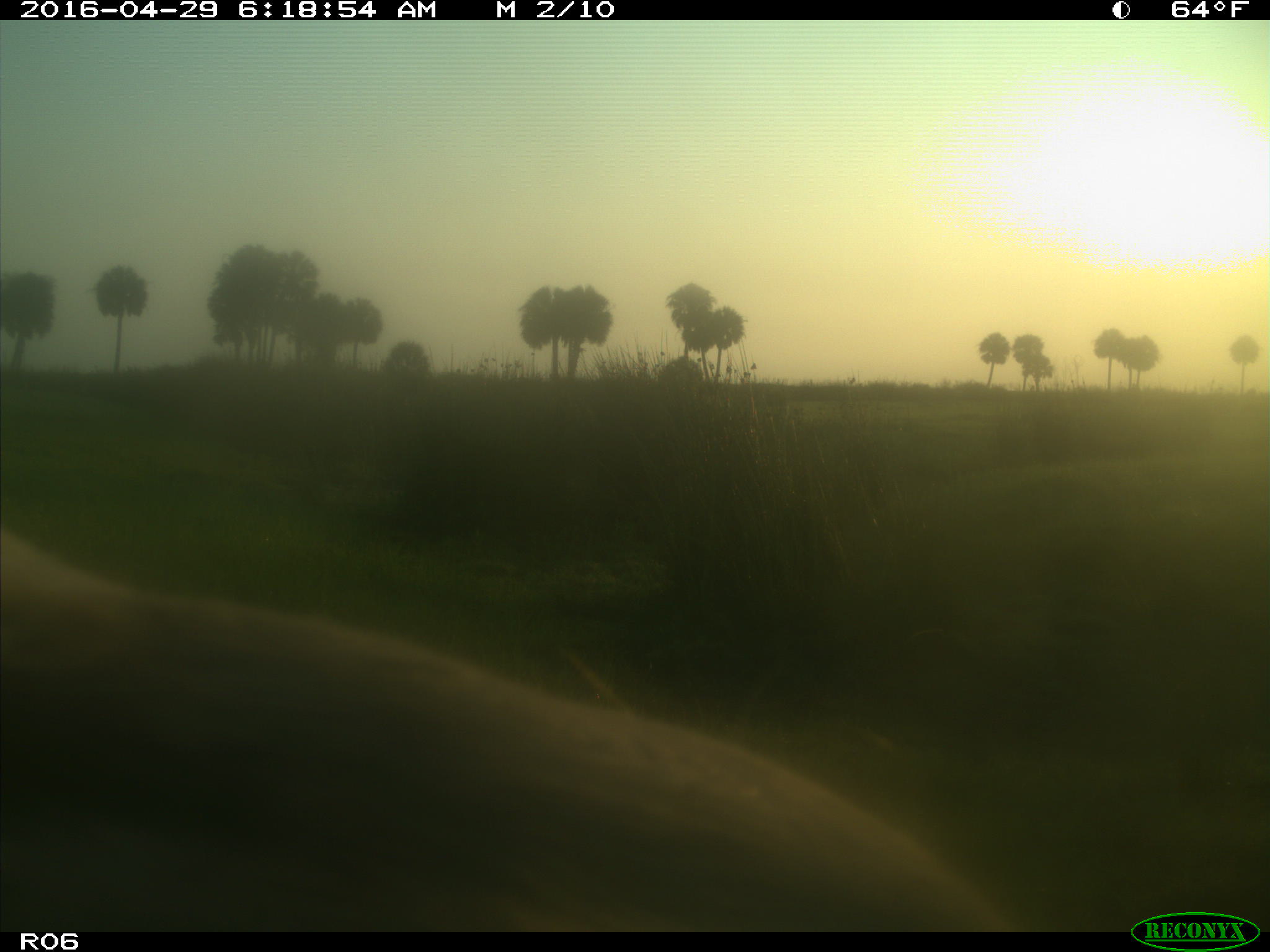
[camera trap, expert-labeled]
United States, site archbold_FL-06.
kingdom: Animalia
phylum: Chordata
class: Mammalia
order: Artiodactyla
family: Bovidae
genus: Bos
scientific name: Bos taurus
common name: domestic cow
Bos taurus (domestic cow).